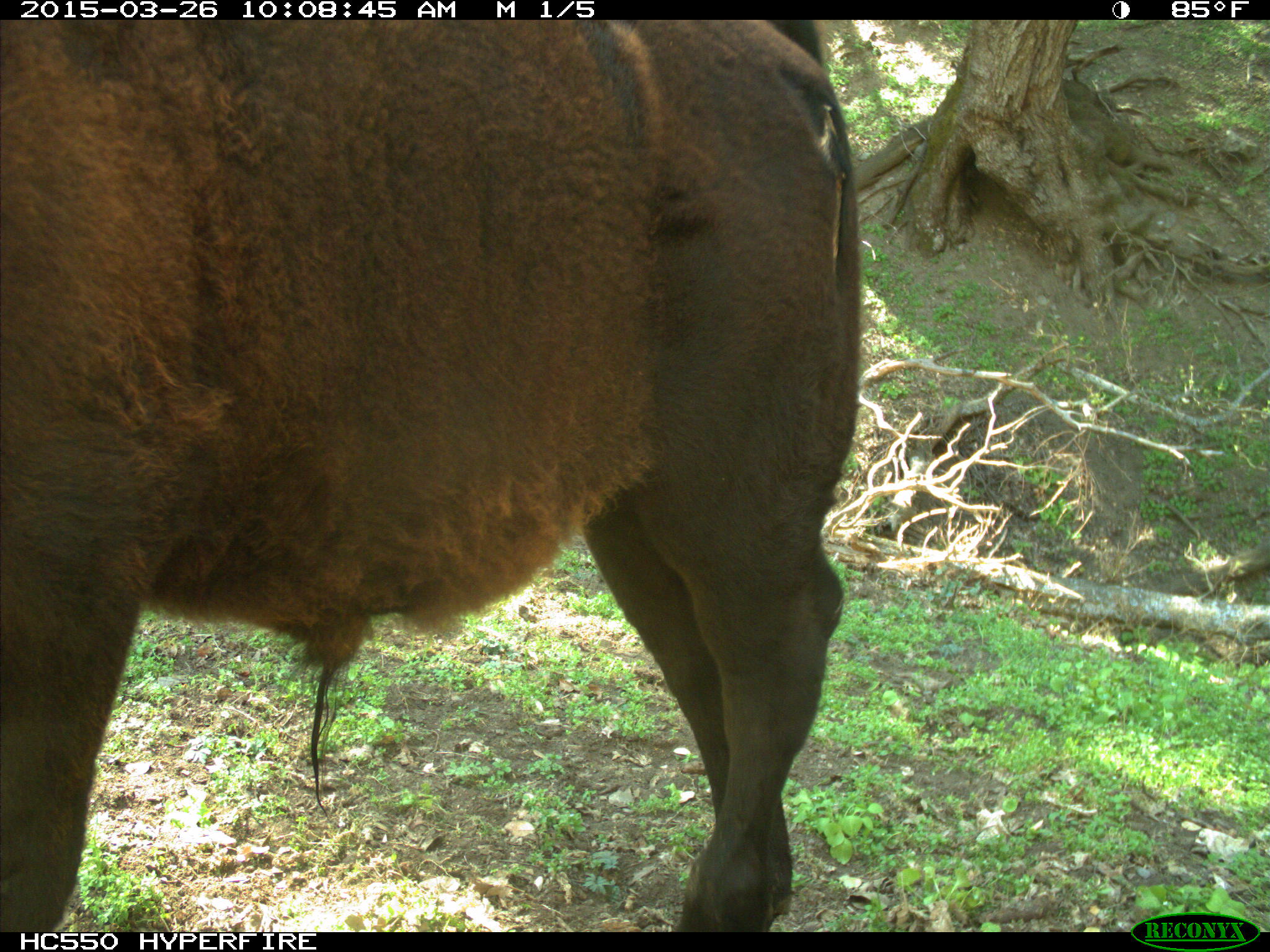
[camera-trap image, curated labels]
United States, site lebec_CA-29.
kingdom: Animalia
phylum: Chordata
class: Mammalia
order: Artiodactyla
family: Bovidae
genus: Bos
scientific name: Bos taurus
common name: domestic cow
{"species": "Bos taurus (domestic cow)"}